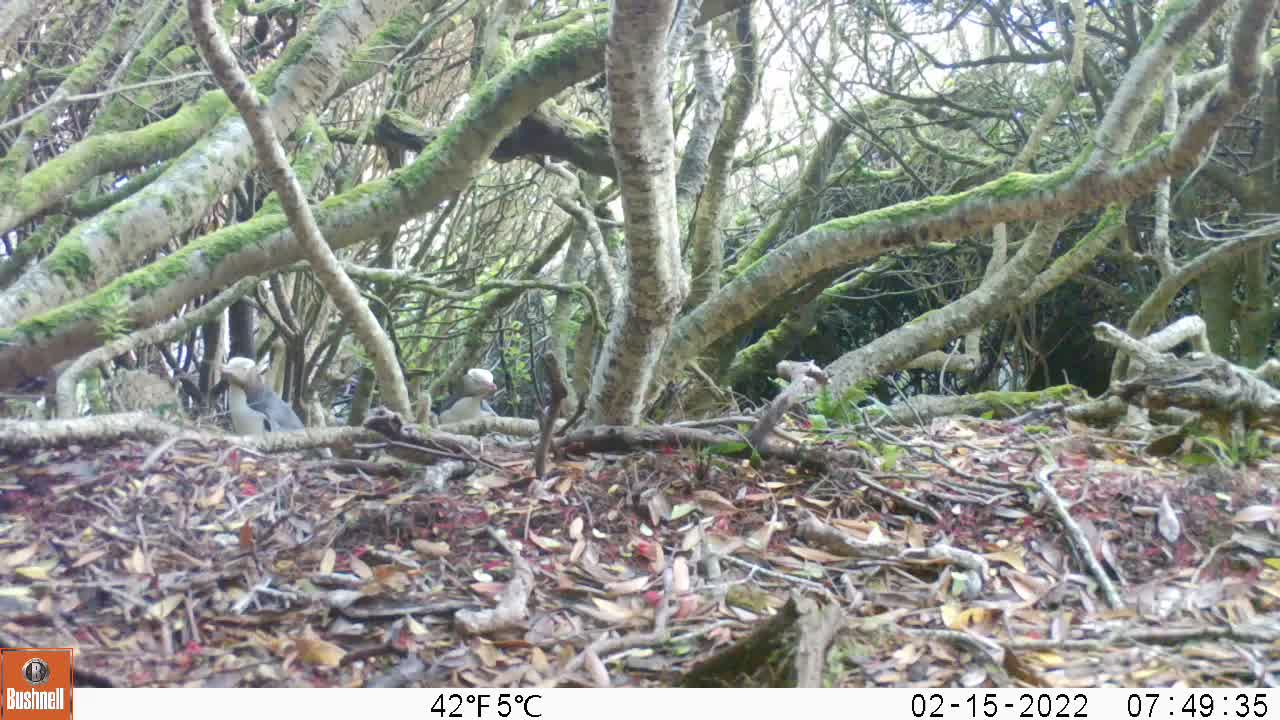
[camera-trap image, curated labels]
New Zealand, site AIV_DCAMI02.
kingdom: Animalia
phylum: Chordata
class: Aves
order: Sphenisciformes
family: Spheniscidae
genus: Megadyptes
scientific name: Megadyptes antipodes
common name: yellow-eyed penguin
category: yellow eyed penguin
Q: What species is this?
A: Yellow eyed penguin (yellow-eyed penguin) (Megadyptes antipodes).